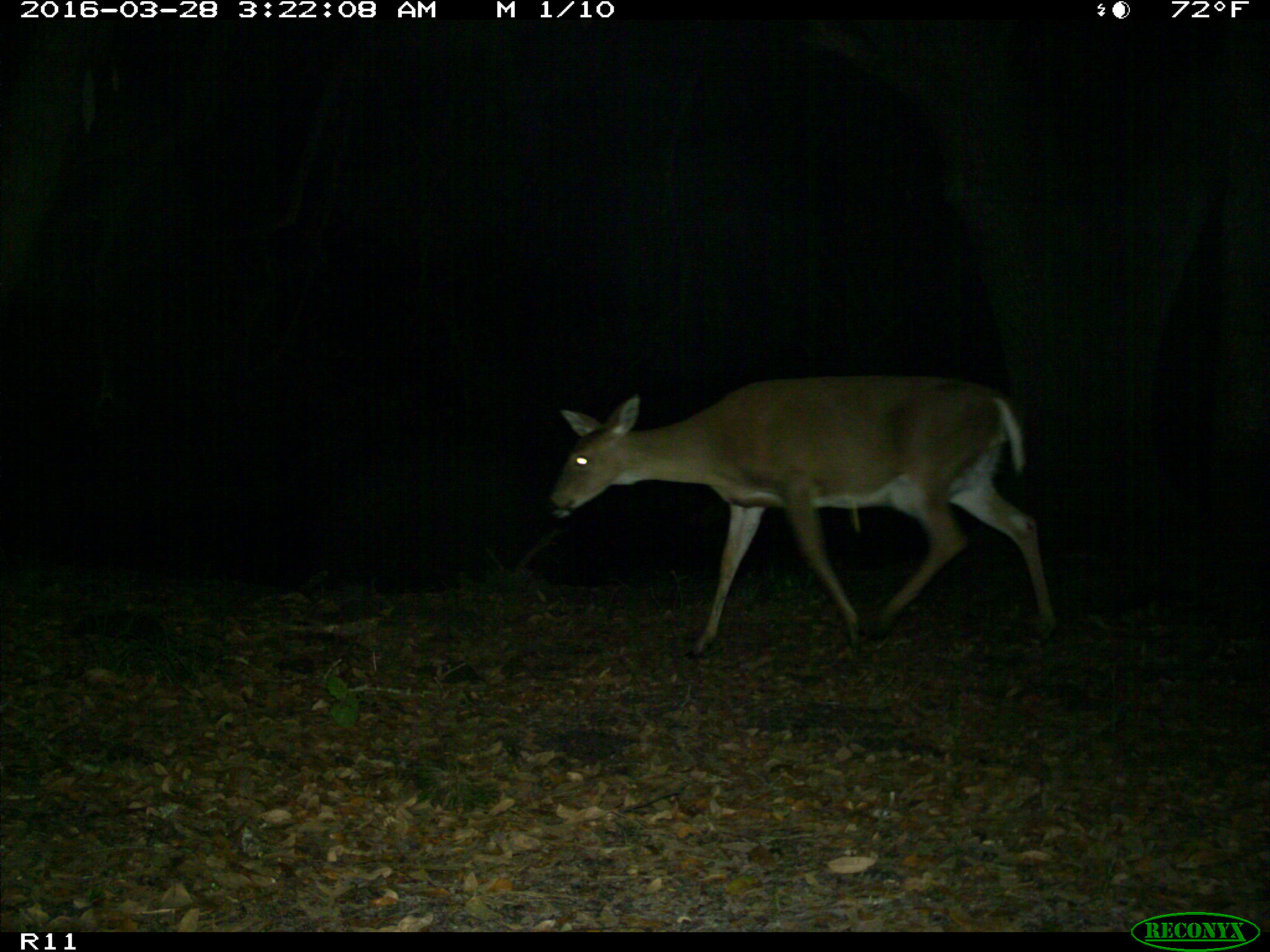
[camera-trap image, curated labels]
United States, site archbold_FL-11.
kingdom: Animalia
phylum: Chordata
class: Mammalia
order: Artiodactyla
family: Cervidae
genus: Odocoileus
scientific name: Odocoileus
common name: deer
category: unidentified deer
Unidentified deer (deer) (Odocoileus).